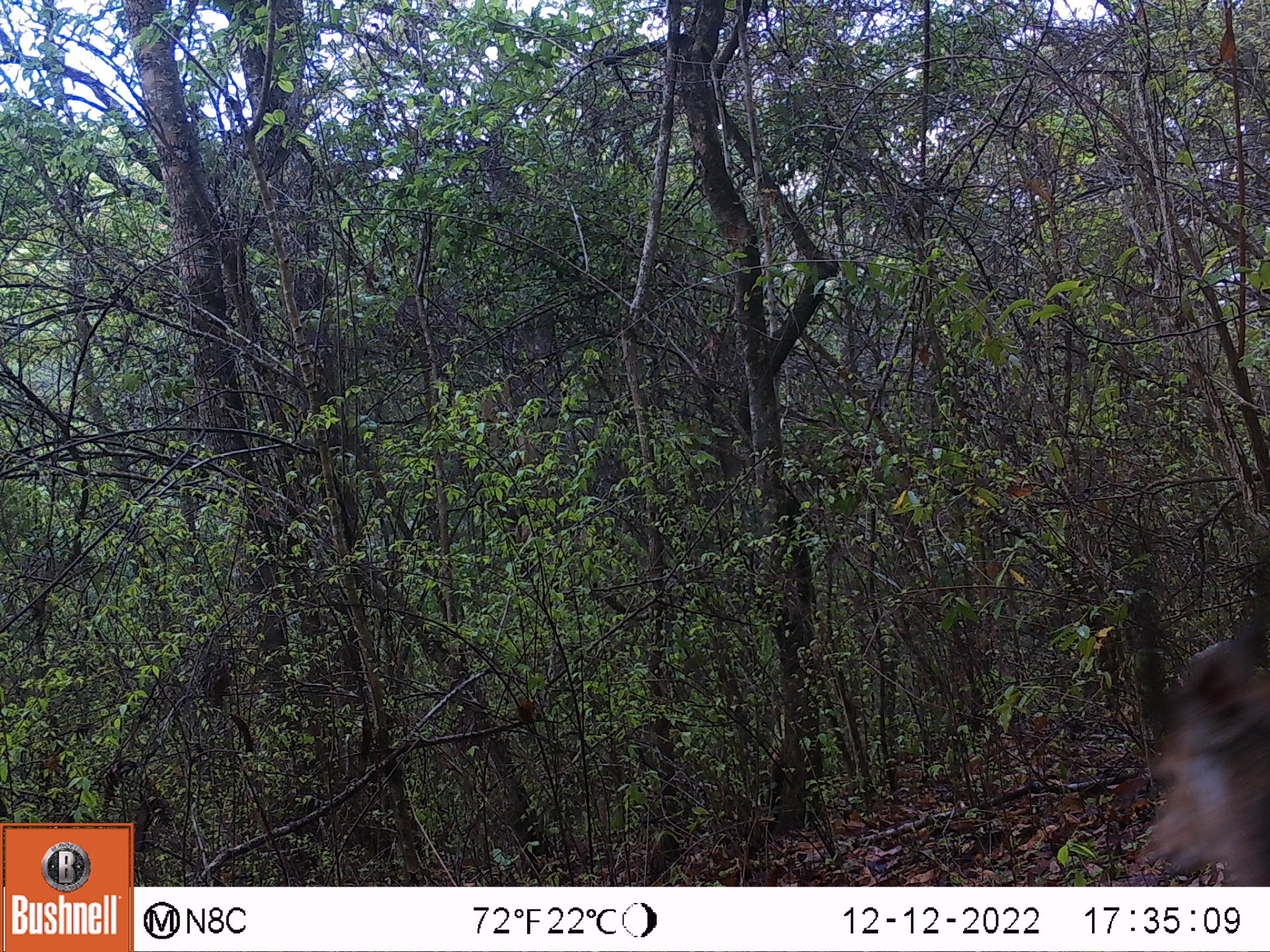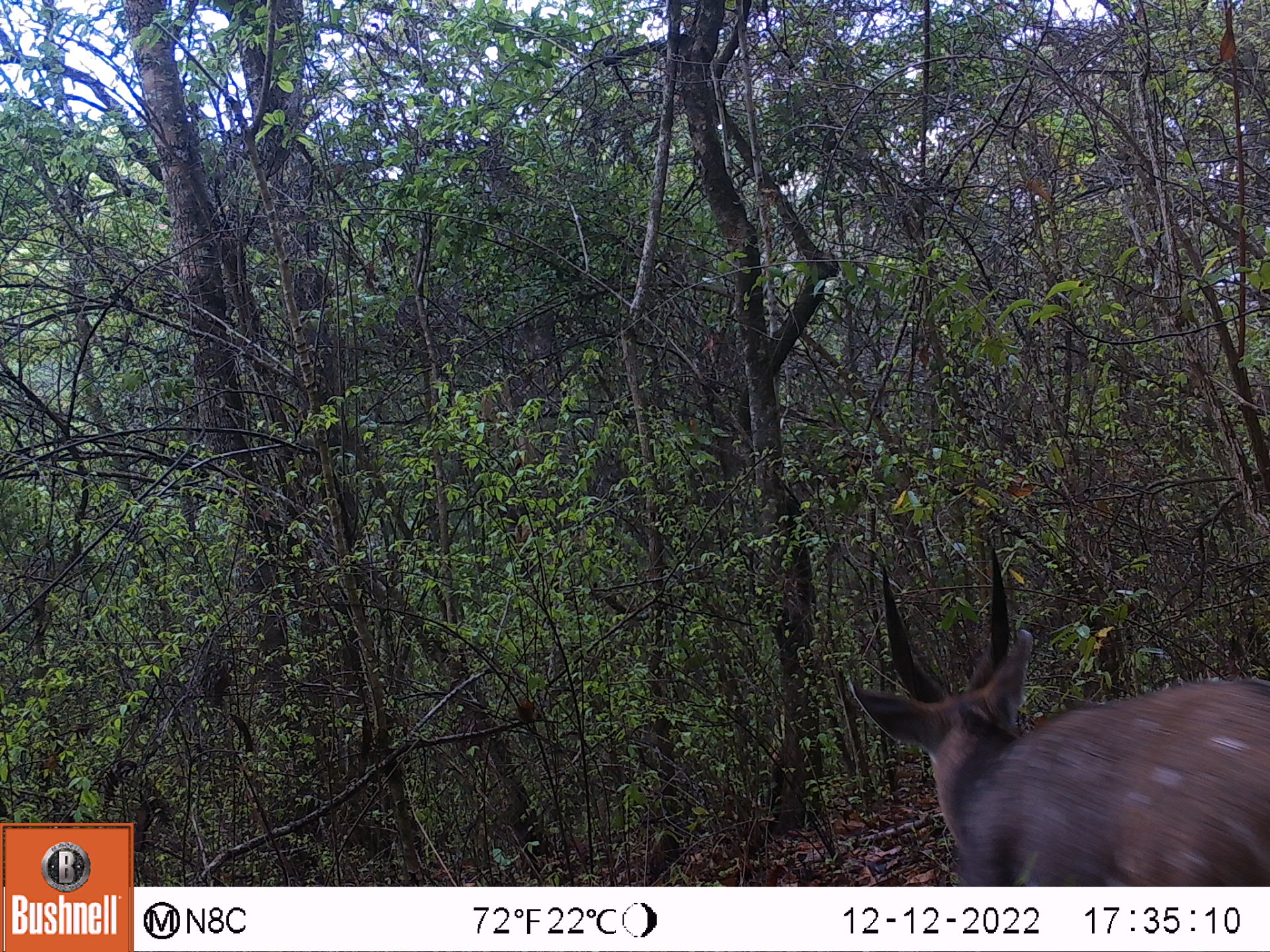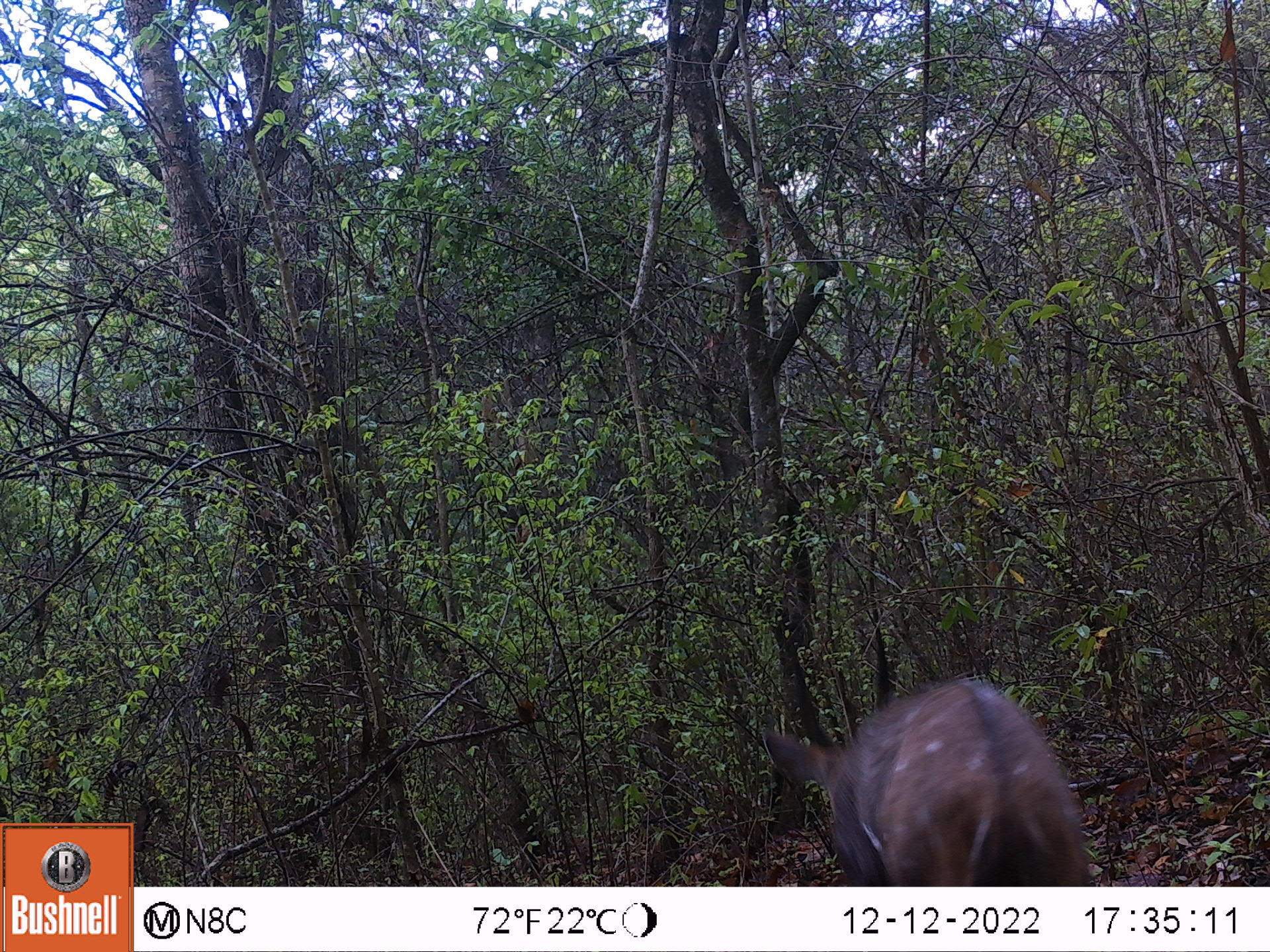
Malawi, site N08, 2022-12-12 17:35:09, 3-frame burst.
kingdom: Animalia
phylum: Chordata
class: Mammalia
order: Artiodactyla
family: Bovidae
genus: Tragelaphus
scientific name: Tragelaphus sylvaticus sylvaticus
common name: cape bushbuck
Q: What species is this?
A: Cape bushbuck (Tragelaphus sylvaticus sylvaticus).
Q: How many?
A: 1.